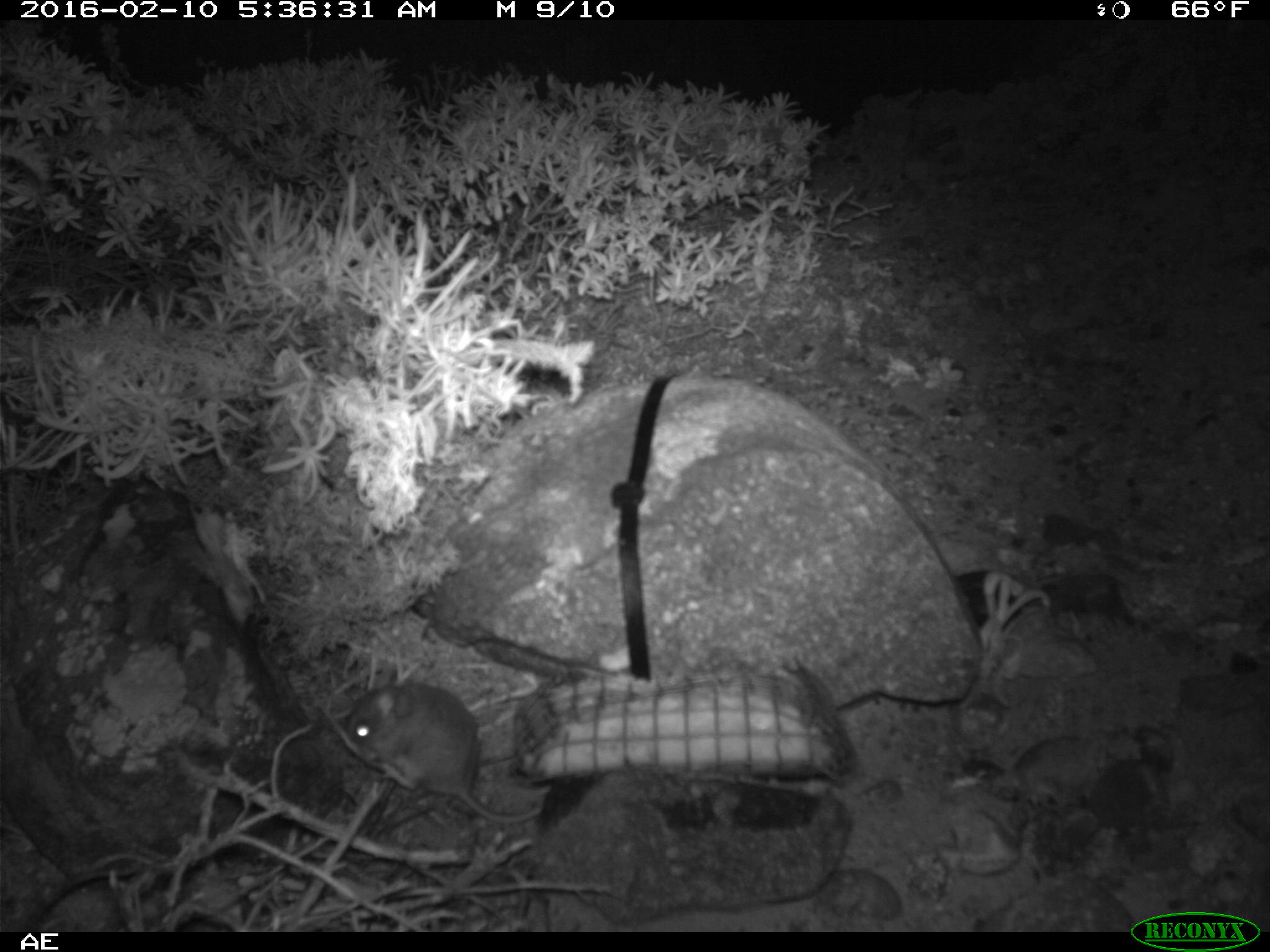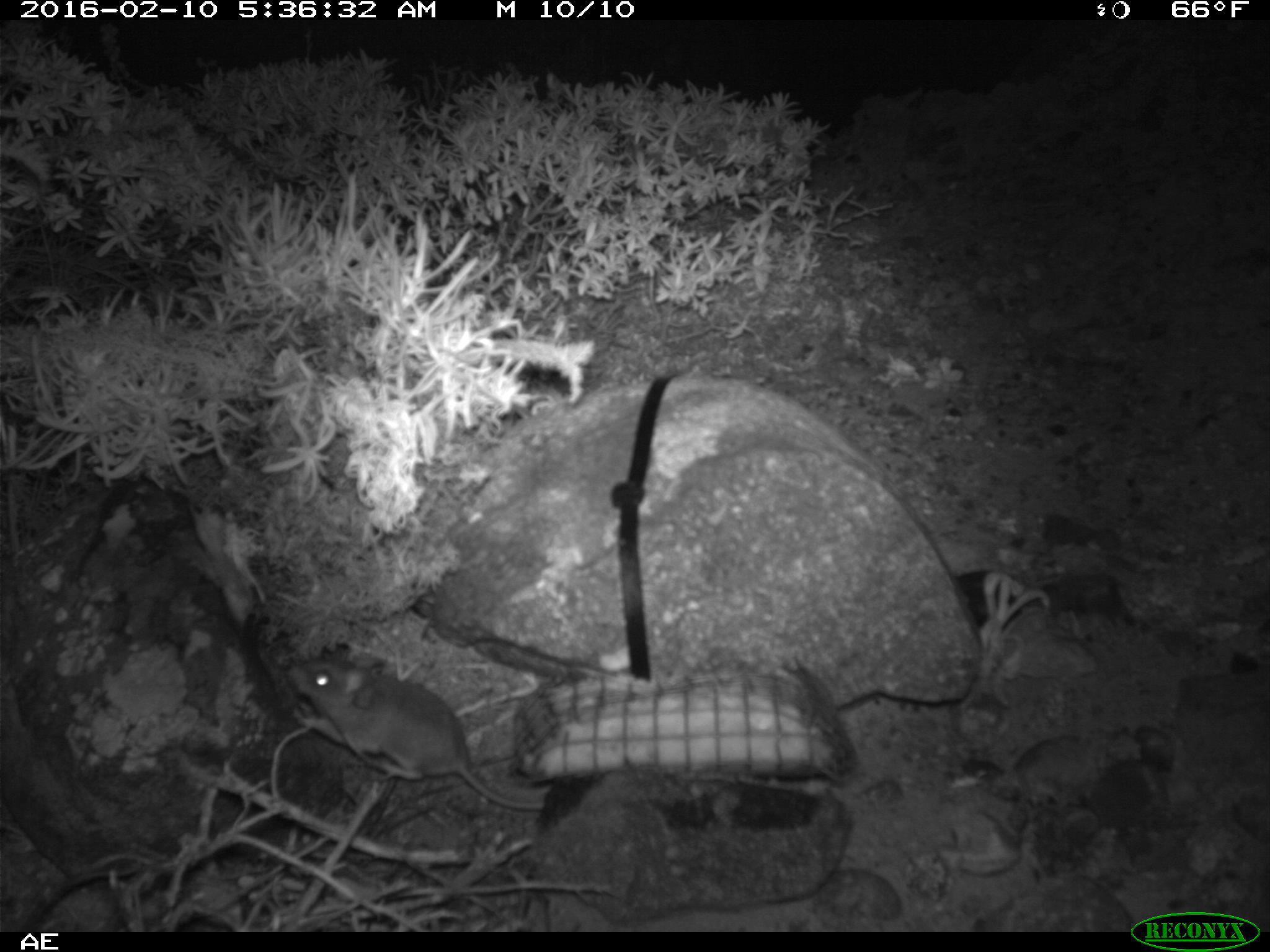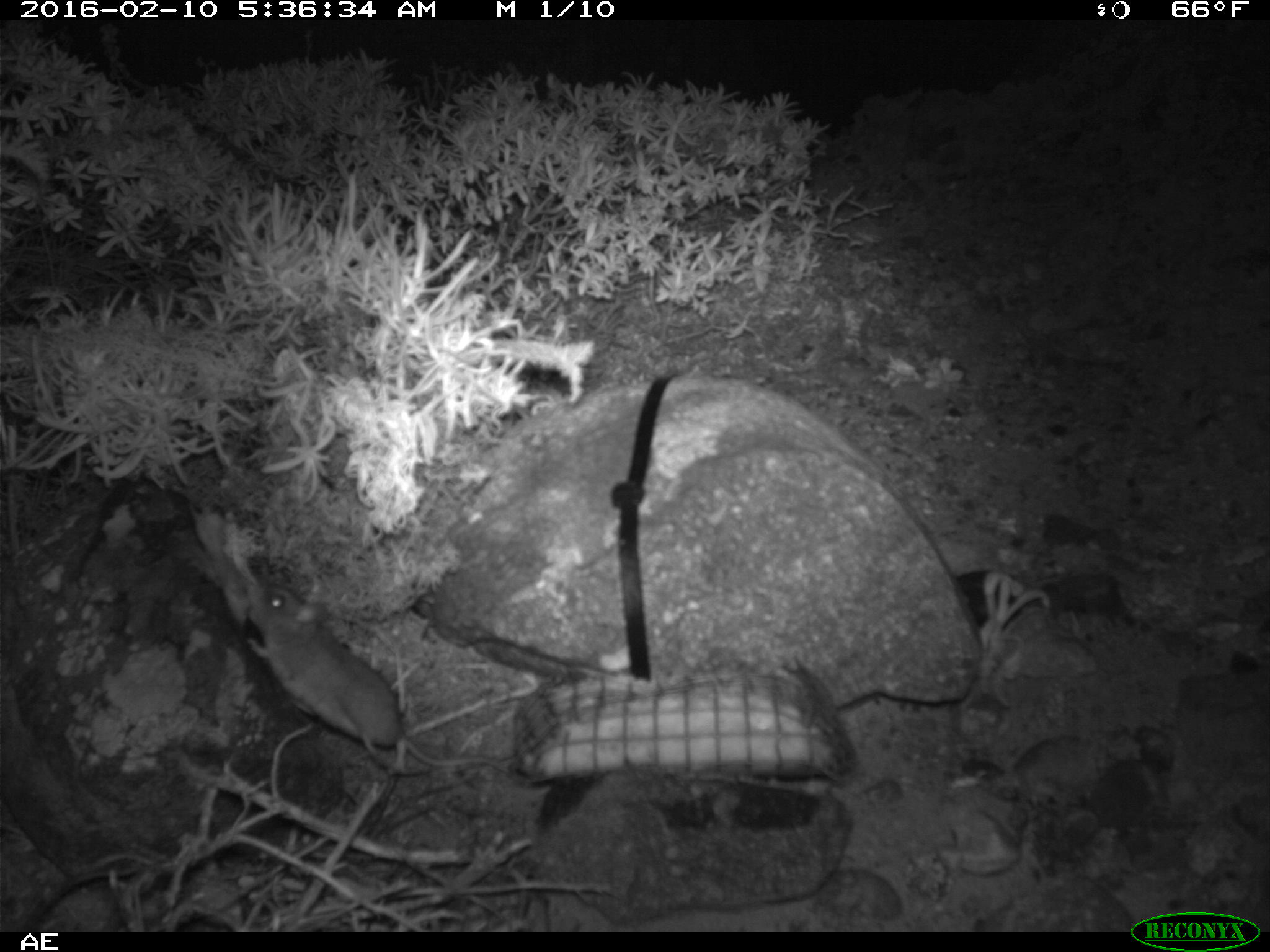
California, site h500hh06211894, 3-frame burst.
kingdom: Animalia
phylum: Chordata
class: Mammalia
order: Rodentia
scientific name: Rodentia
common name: rodent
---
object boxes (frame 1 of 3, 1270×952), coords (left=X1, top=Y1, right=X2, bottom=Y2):
rodent: (left=344, top=682, right=544, bottom=825)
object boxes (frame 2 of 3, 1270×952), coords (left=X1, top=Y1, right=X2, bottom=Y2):
rodent: (left=288, top=648, right=545, bottom=809)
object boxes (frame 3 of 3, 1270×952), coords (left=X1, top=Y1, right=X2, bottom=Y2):
rodent: (left=246, top=589, right=513, bottom=775)